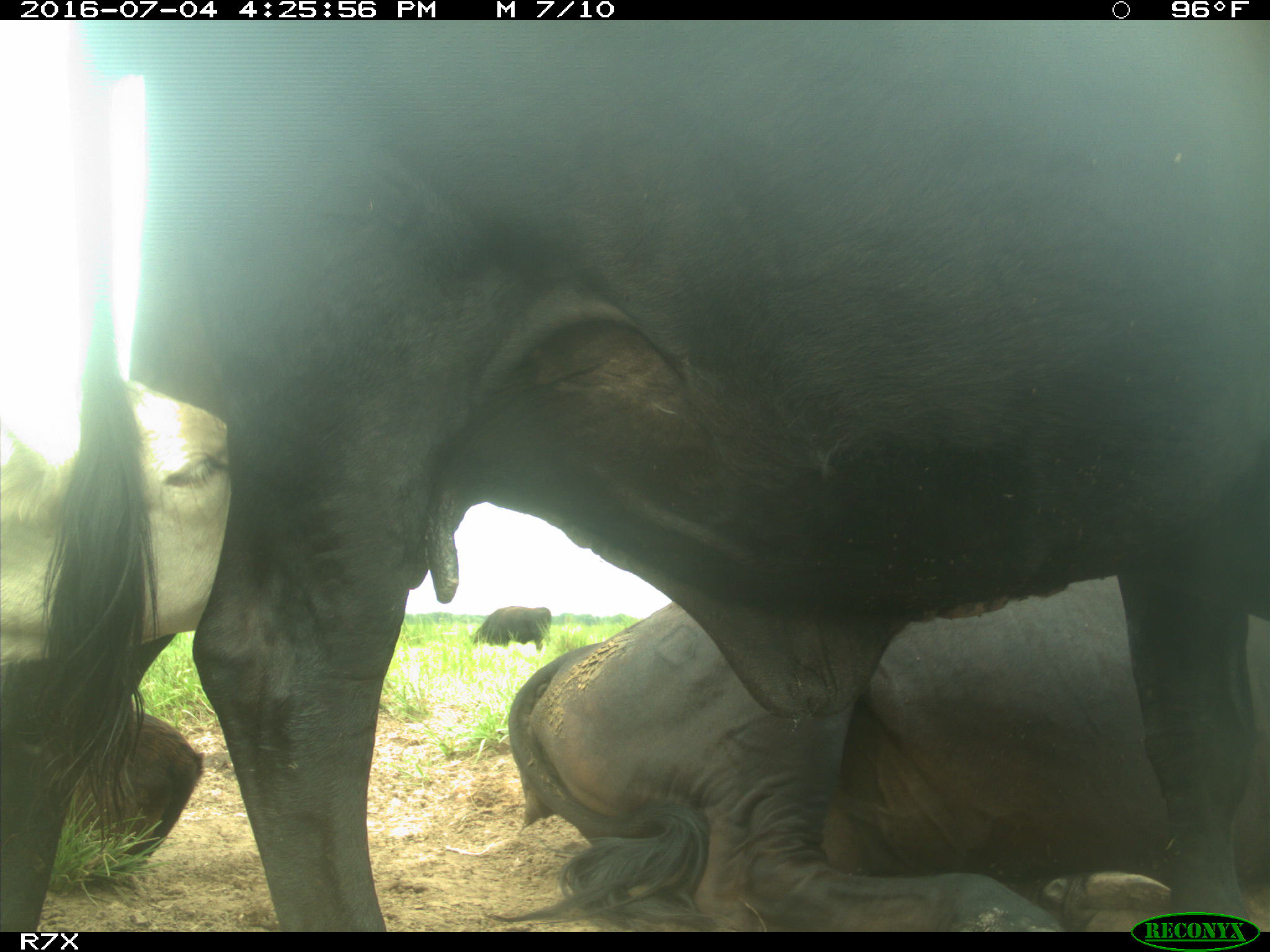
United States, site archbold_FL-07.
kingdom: Animalia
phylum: Chordata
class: Mammalia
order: Artiodactyla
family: Bovidae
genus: Bos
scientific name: Bos taurus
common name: domestic cow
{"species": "Bos taurus (domestic cow)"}